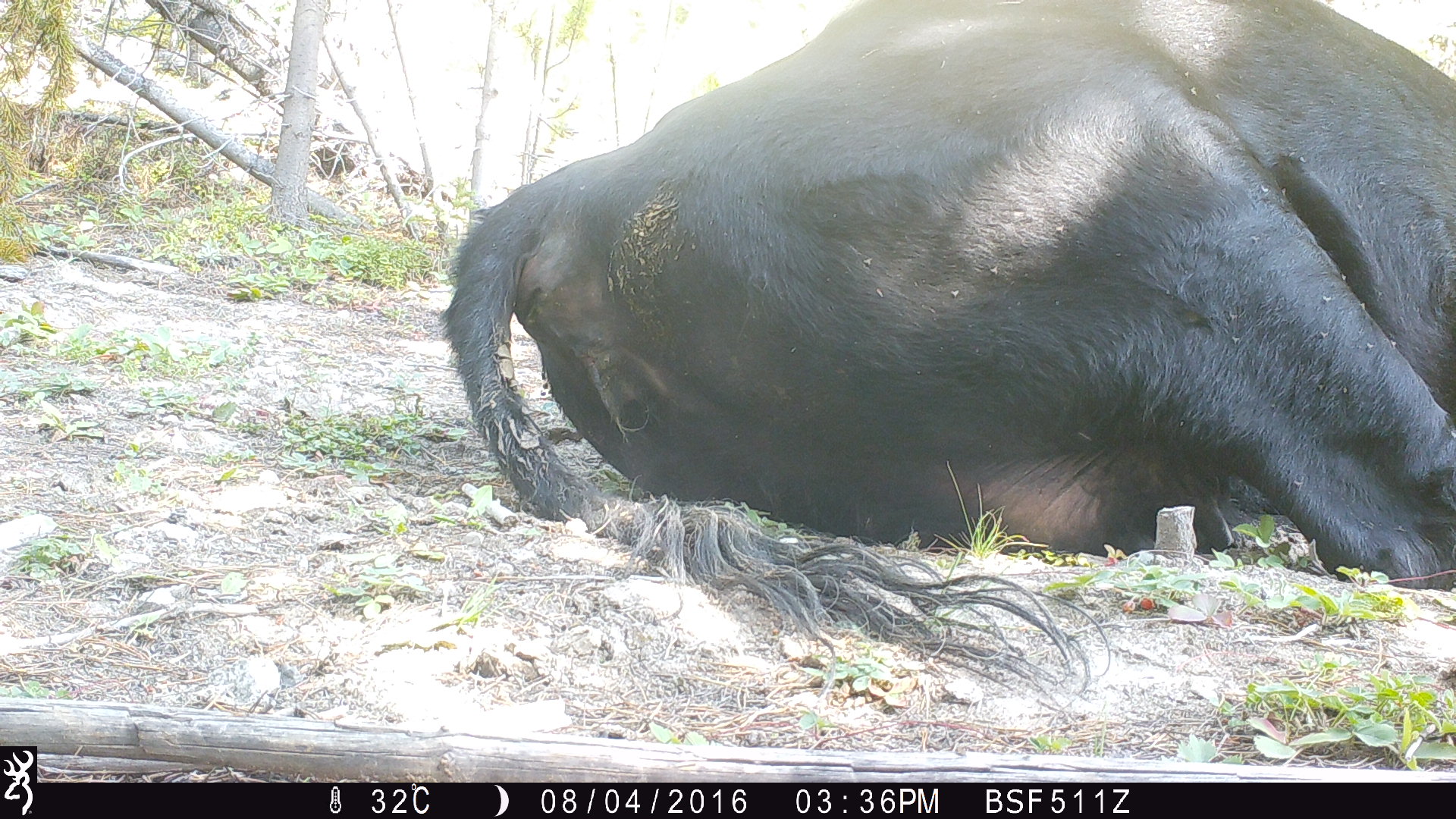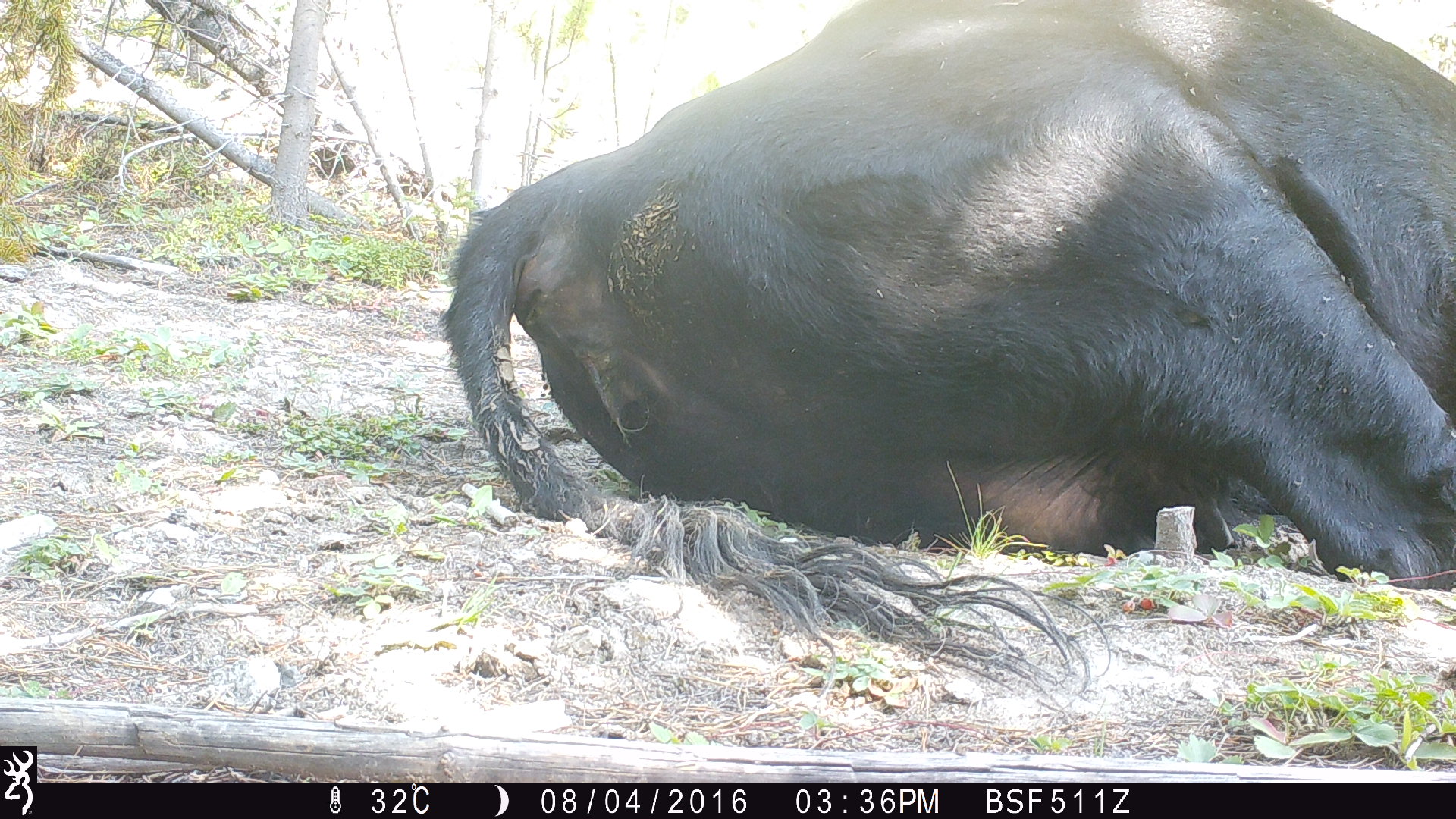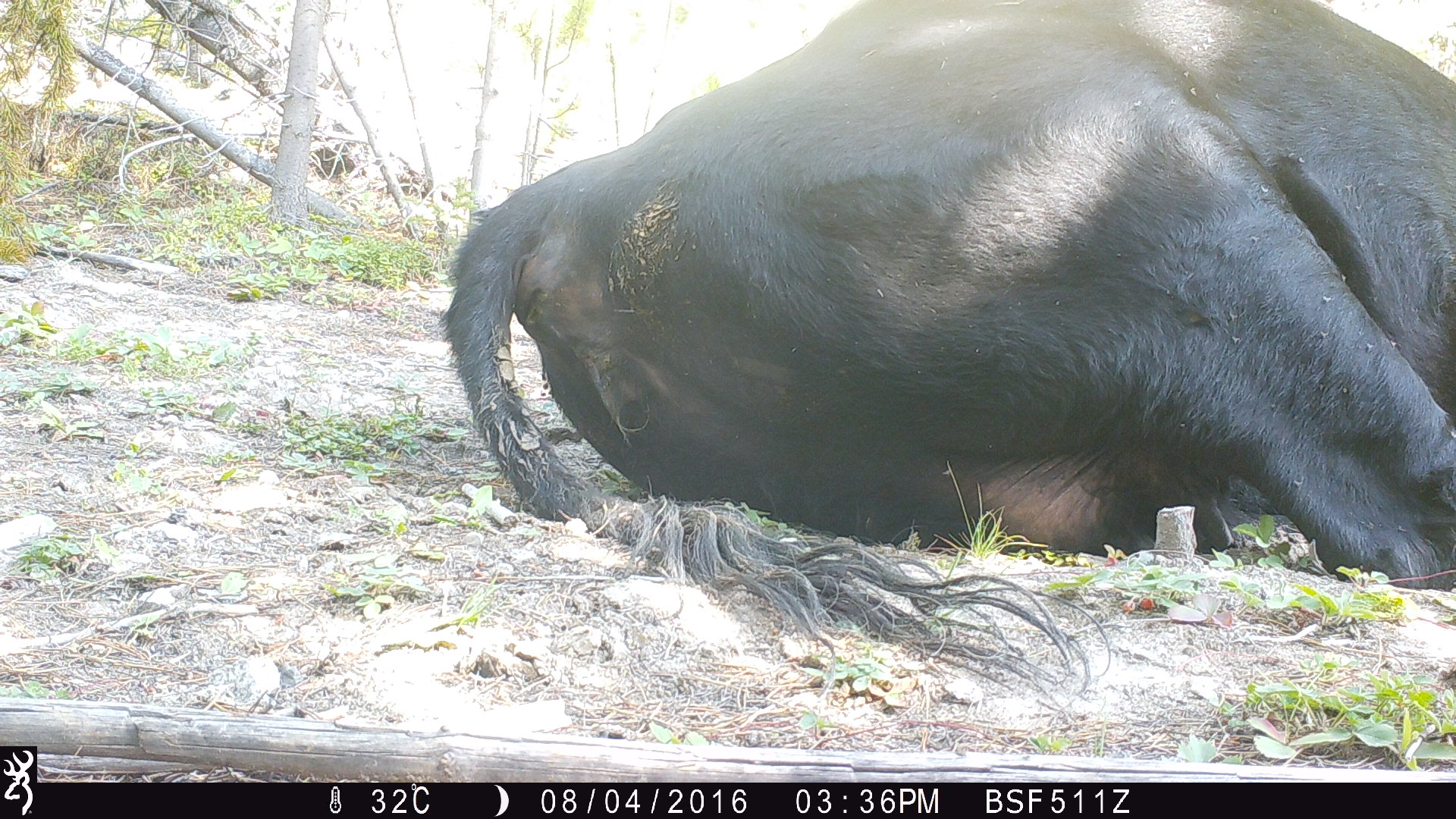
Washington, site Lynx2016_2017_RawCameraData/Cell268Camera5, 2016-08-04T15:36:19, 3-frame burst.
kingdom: Animalia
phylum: Chordata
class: Mammalia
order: Artiodactyla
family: Bovidae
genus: Bos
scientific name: Bos taurus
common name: domestic cattle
Domestic cattle (Bos taurus). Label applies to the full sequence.